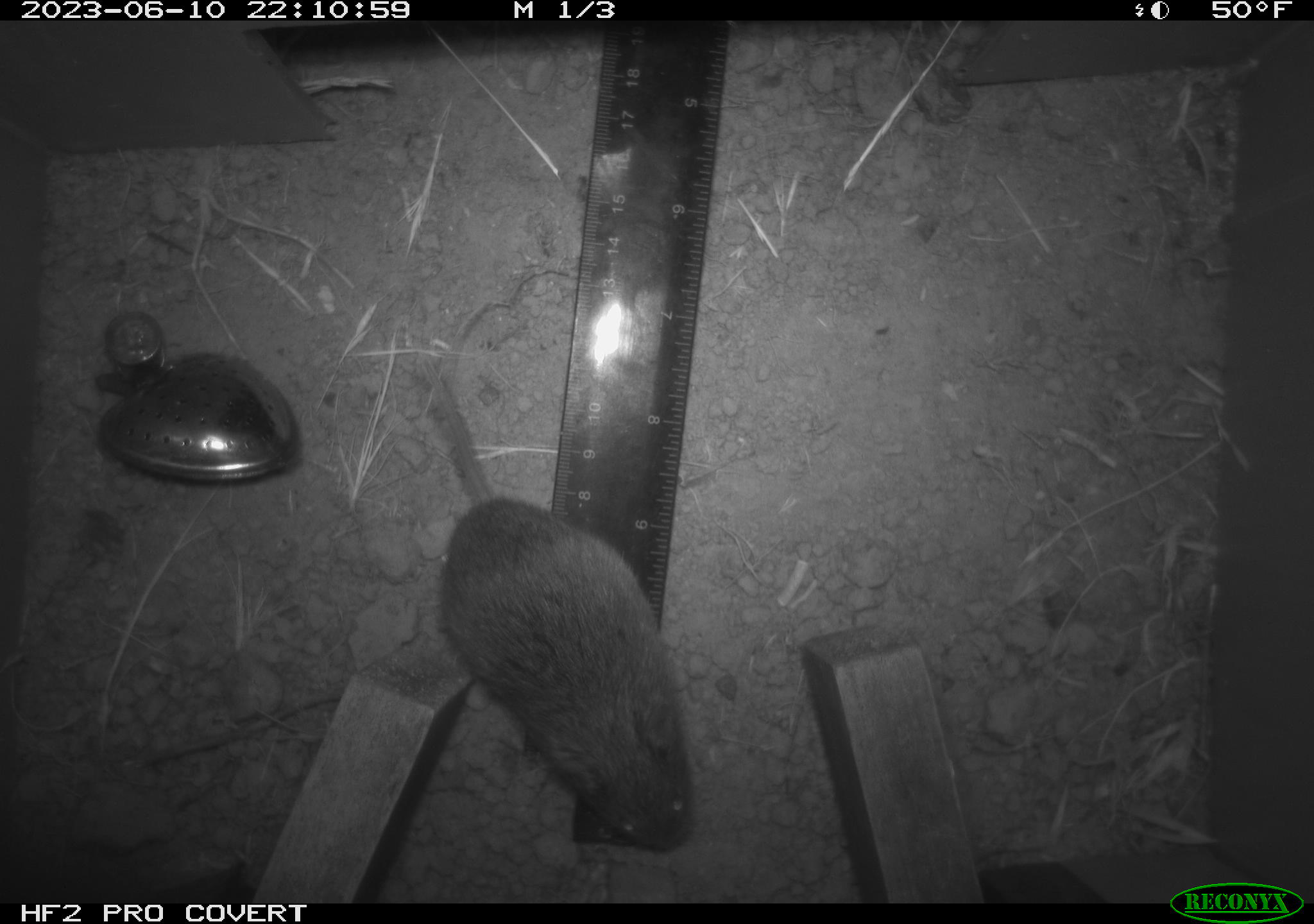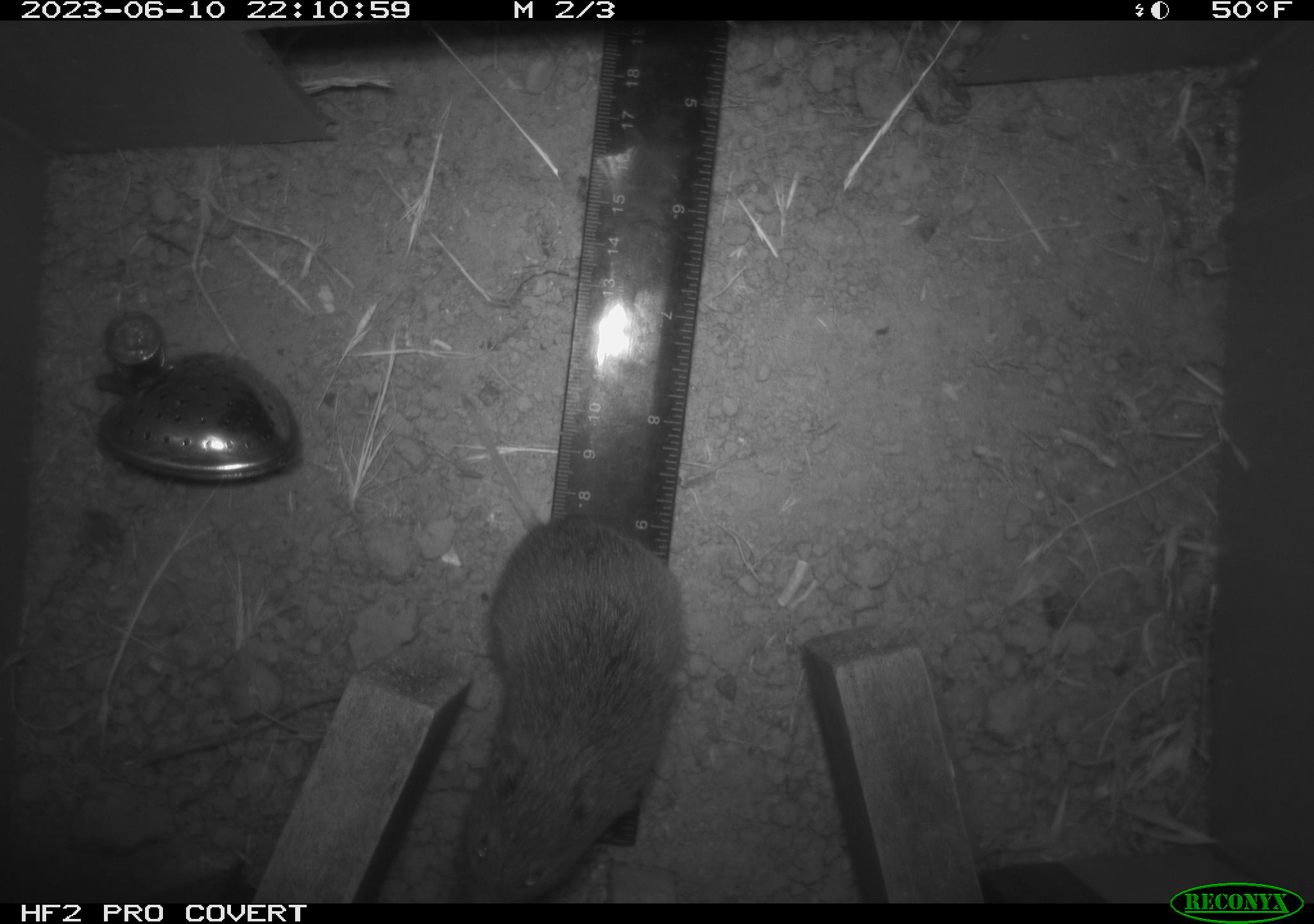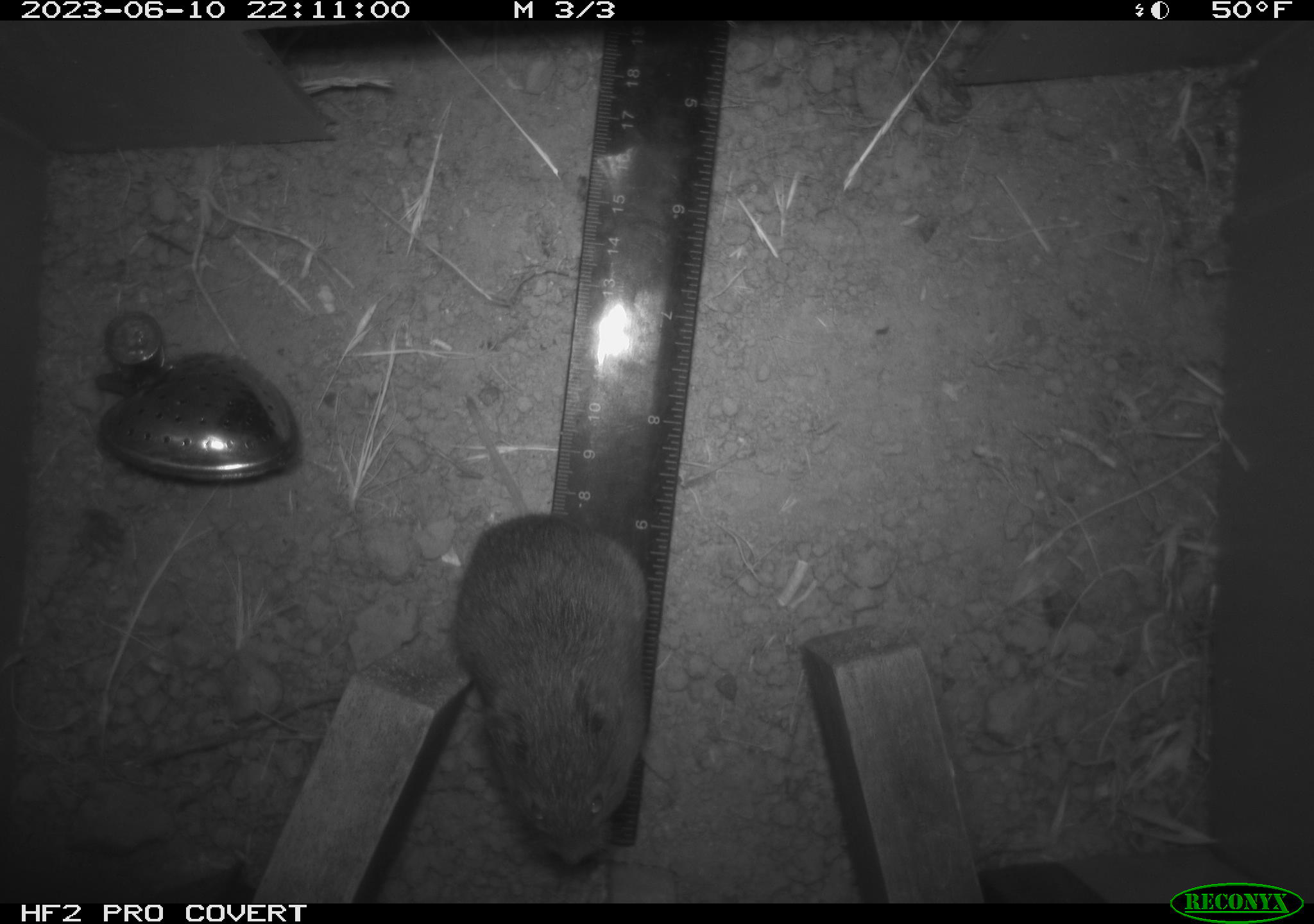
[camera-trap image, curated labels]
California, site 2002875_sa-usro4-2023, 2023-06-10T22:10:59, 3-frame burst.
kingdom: Animalia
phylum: Chordata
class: Mammalia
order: Rodentia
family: Cricetidae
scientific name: Arvicolinae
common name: voles, lemmings, and muskrats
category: arvicolinae subfamily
Arvicolinae subfamily (voles, lemmings, and muskrats) (Arvicolinae).